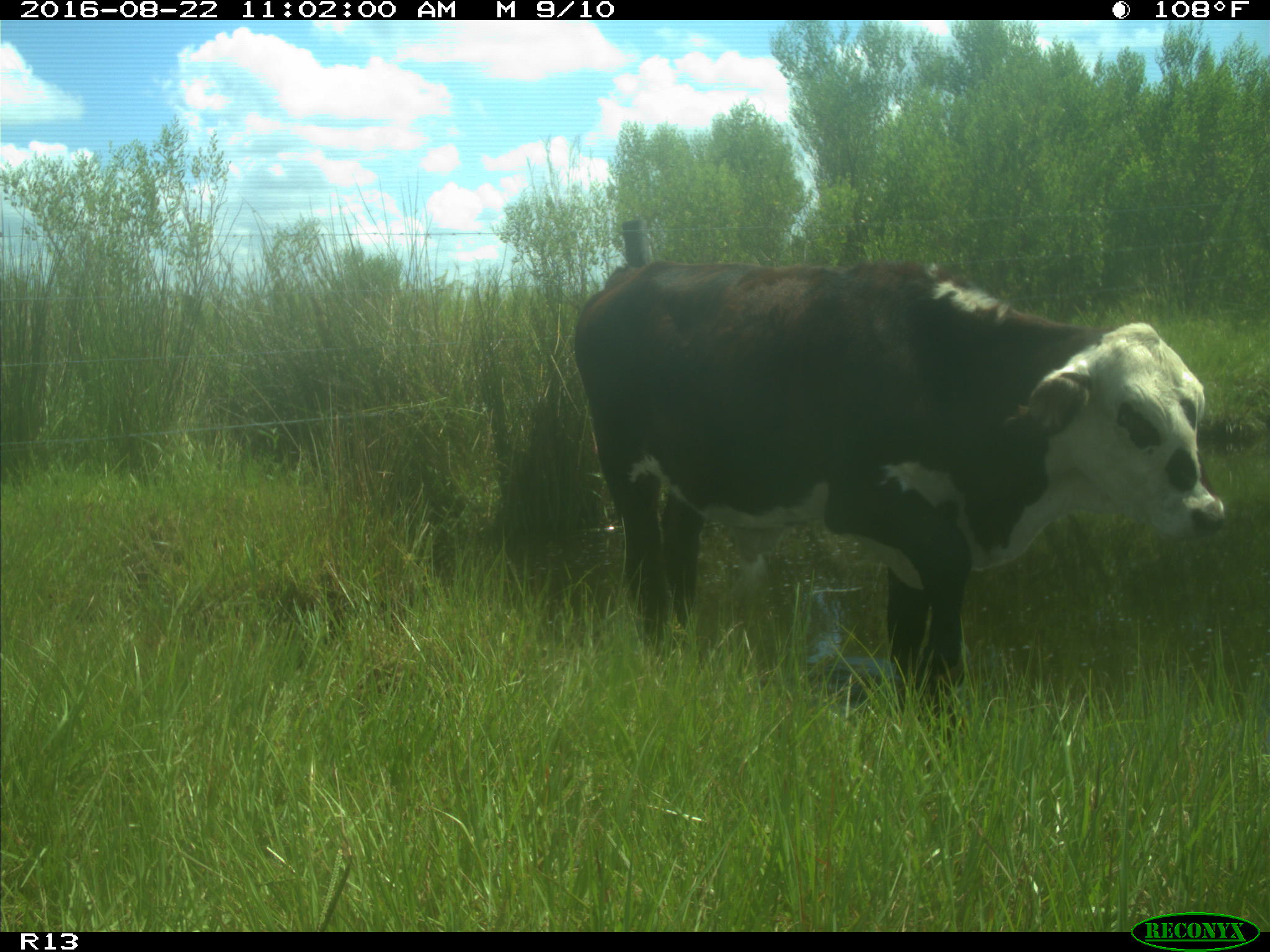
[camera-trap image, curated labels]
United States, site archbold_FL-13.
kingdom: Animalia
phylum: Chordata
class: Mammalia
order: Artiodactyla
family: Bovidae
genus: Bos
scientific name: Bos taurus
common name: domestic cow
Bos taurus (domestic cow).